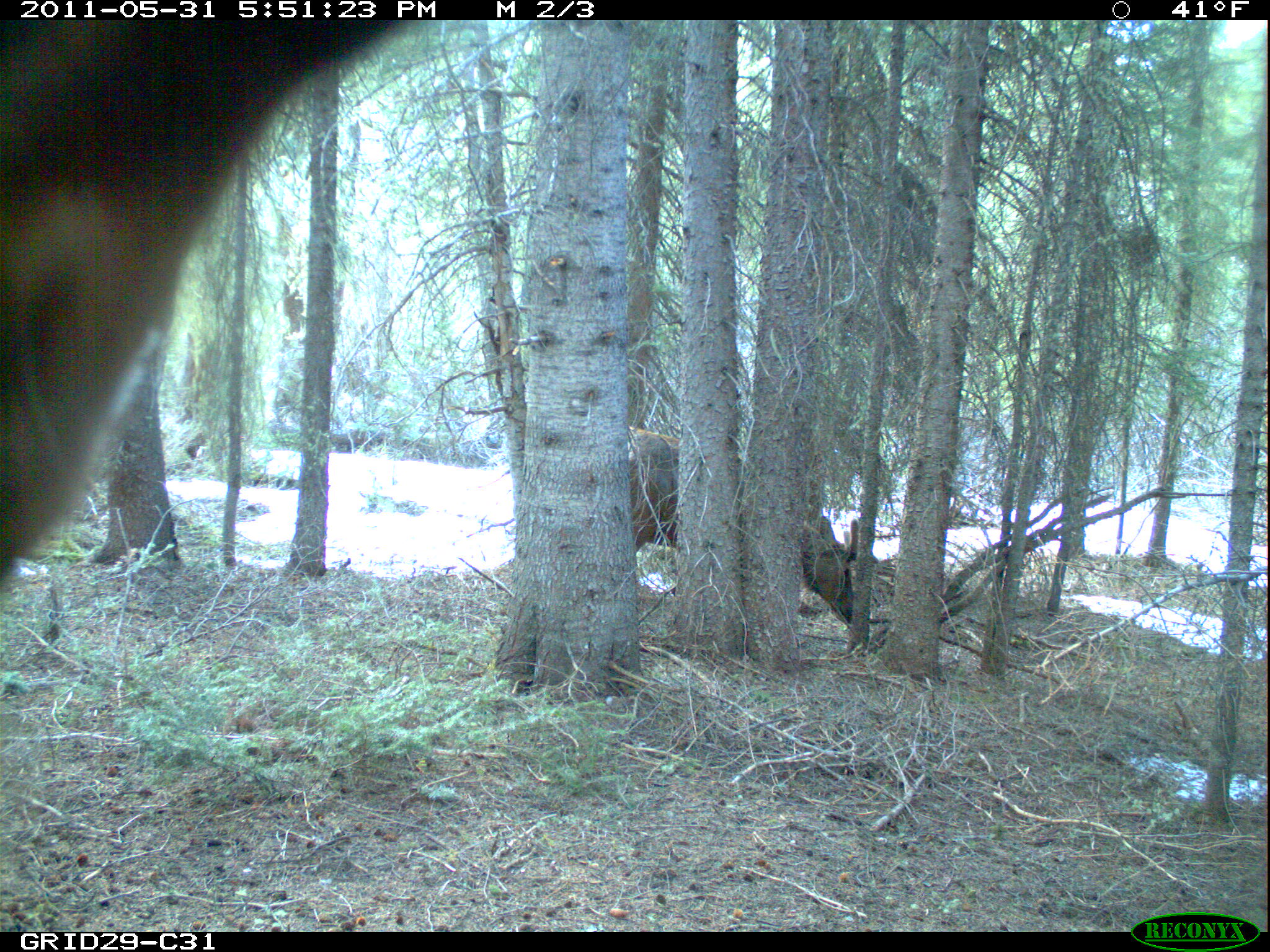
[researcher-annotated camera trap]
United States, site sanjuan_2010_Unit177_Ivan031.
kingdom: Animalia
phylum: Chordata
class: Mammalia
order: Artiodactyla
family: Cervidae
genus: Cervus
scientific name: Cervus elaphus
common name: red deer